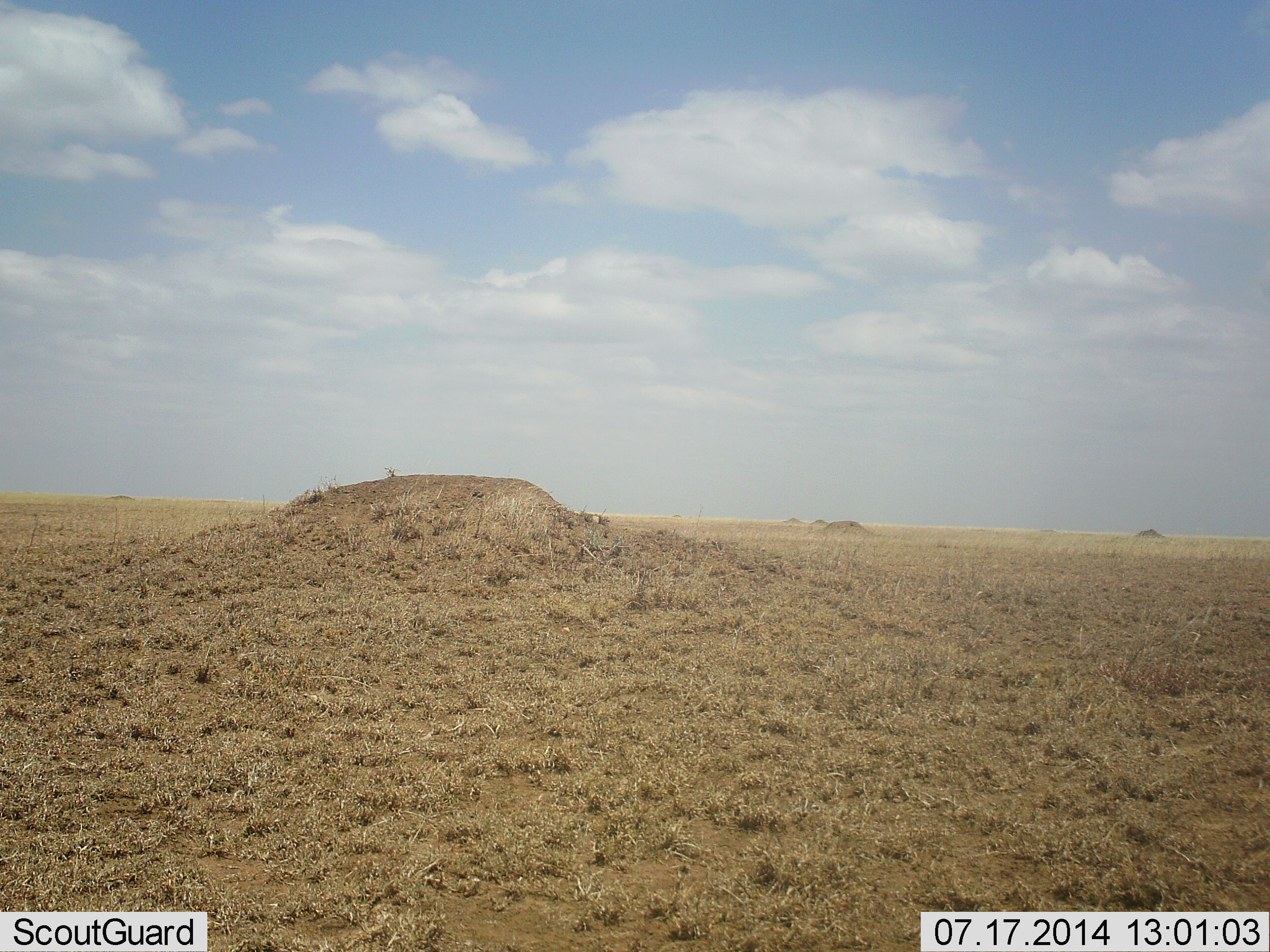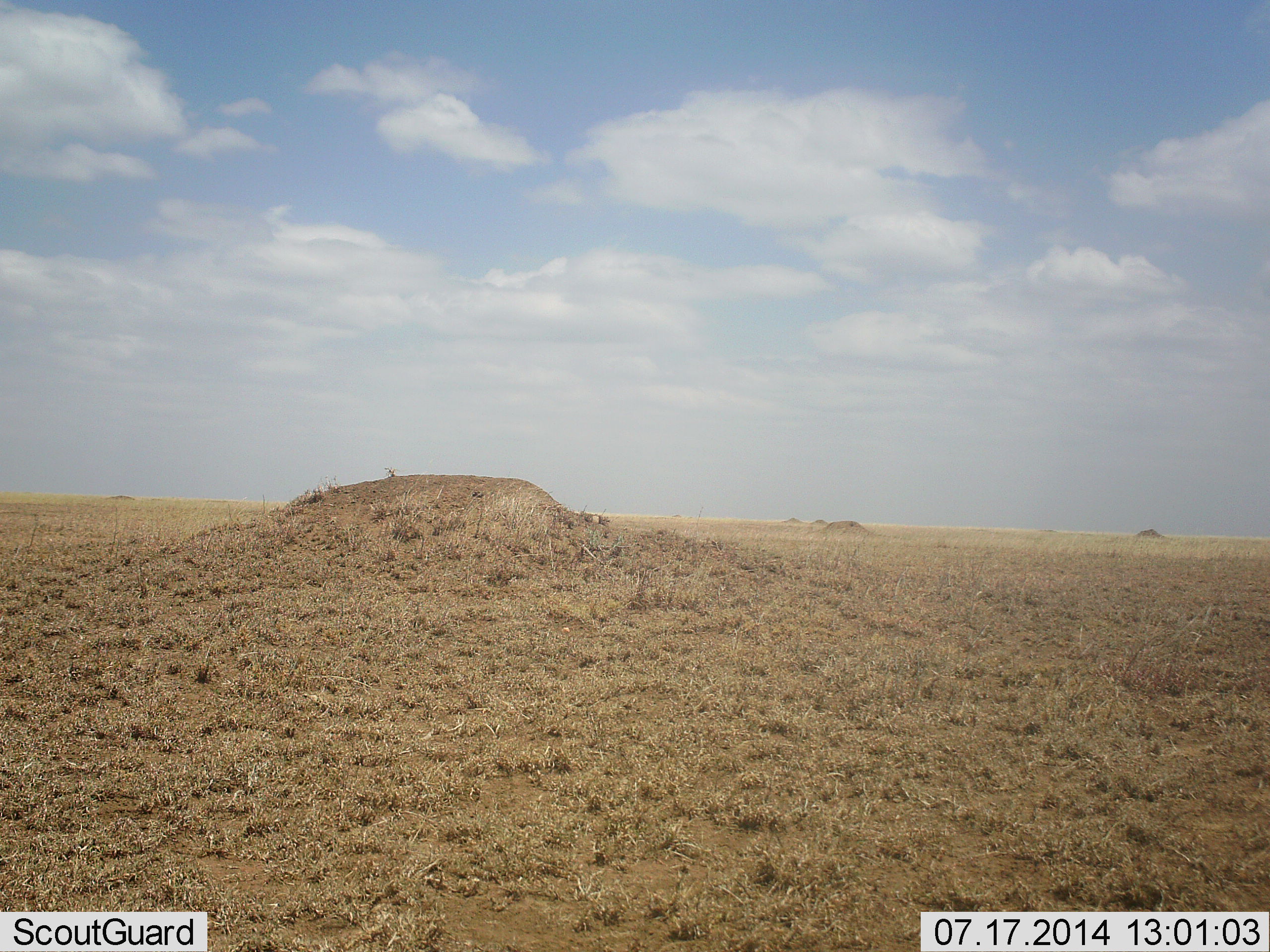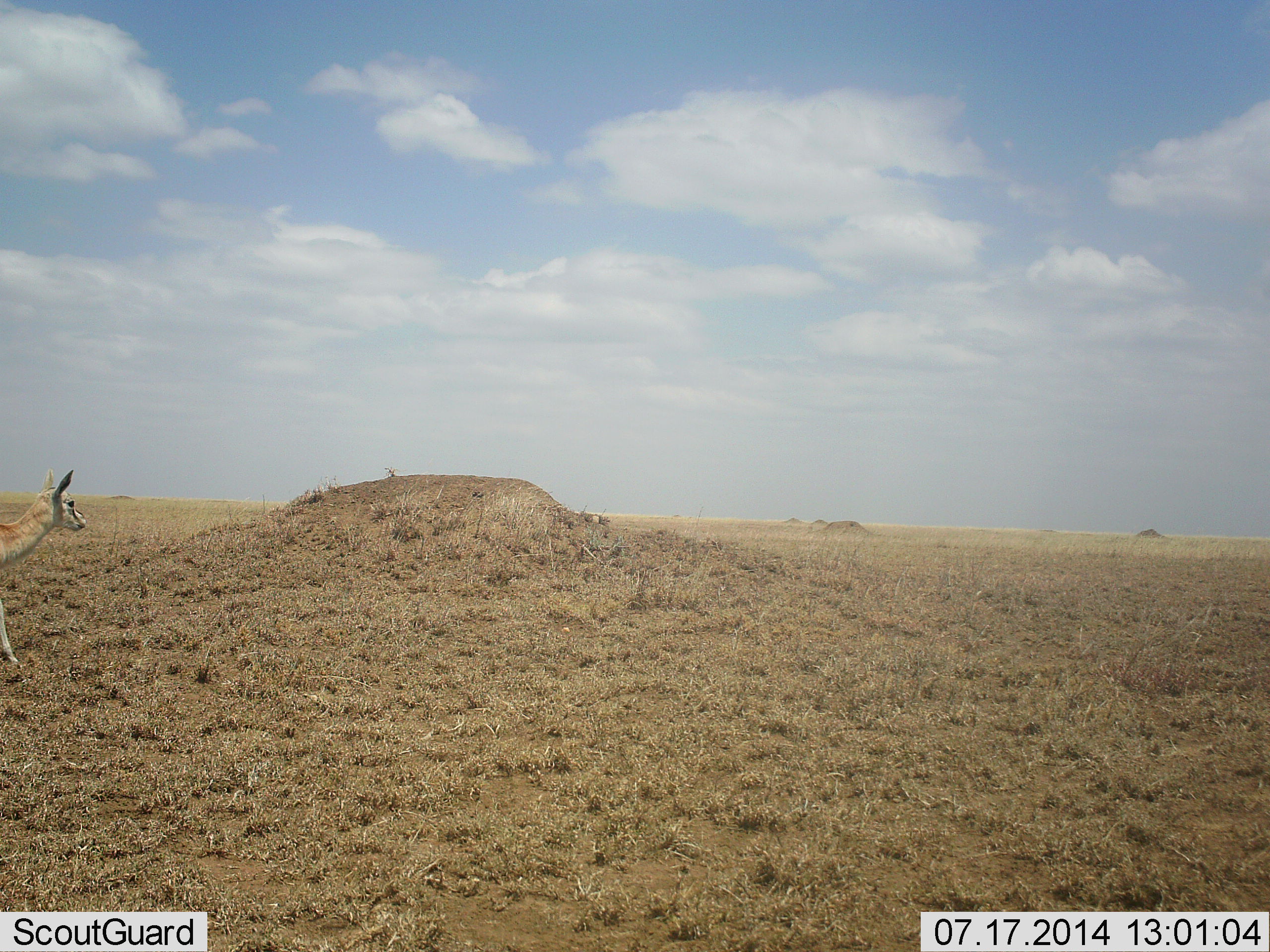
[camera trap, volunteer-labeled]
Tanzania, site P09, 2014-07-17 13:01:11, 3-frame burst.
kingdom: Animalia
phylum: Chordata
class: Mammalia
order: Artiodactyla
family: Bovidae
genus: Eudorcas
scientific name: Eudorcas thomsonii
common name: thomson's gazelle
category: gazellethomsons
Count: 1.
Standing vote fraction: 10%.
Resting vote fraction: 0%.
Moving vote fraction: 90%.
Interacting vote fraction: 0%.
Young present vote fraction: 0%.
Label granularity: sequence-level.